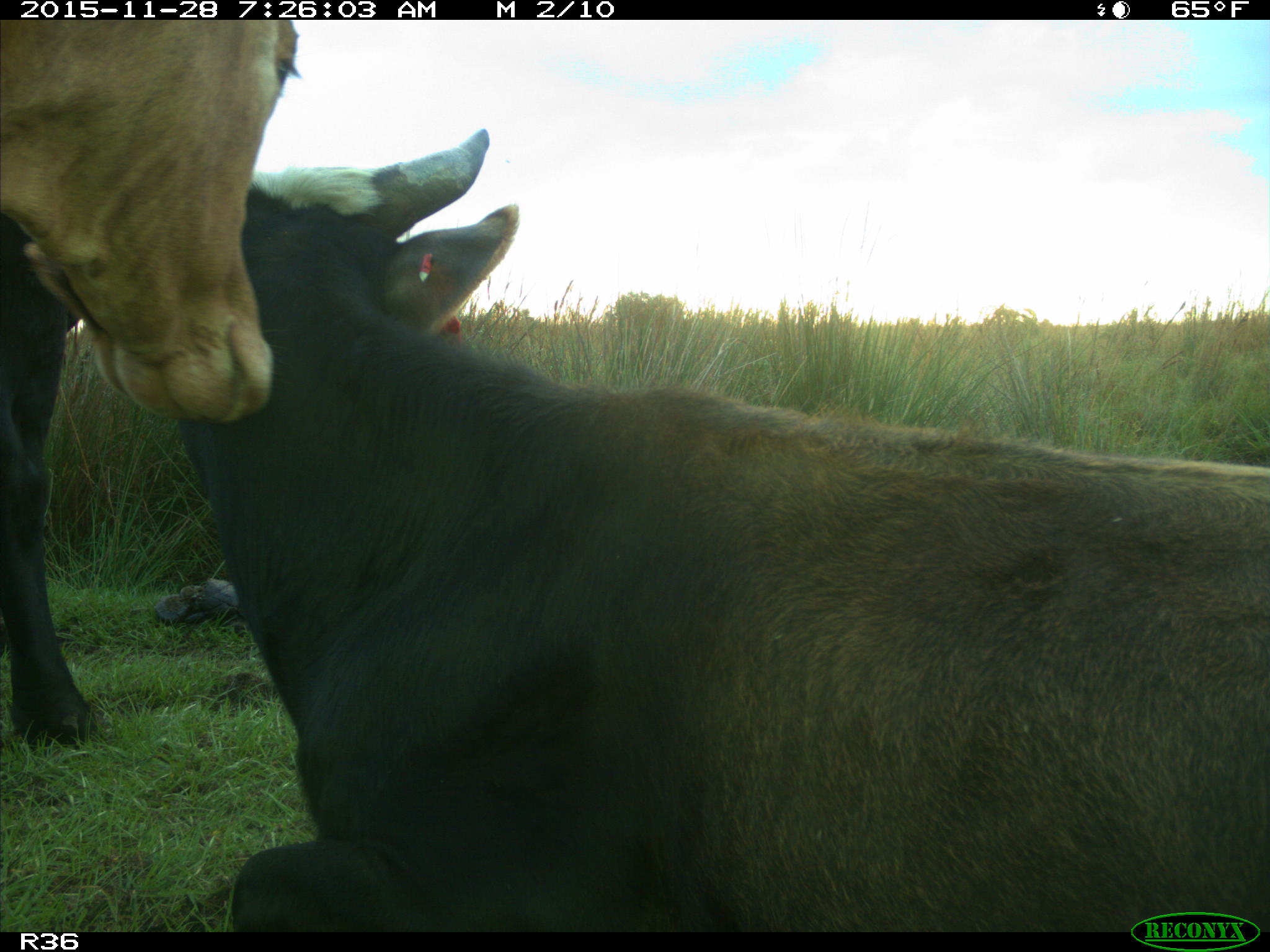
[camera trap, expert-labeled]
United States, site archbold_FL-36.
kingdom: Animalia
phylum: Chordata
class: Mammalia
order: Artiodactyla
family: Bovidae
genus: Bos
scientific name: Bos taurus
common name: domestic cow